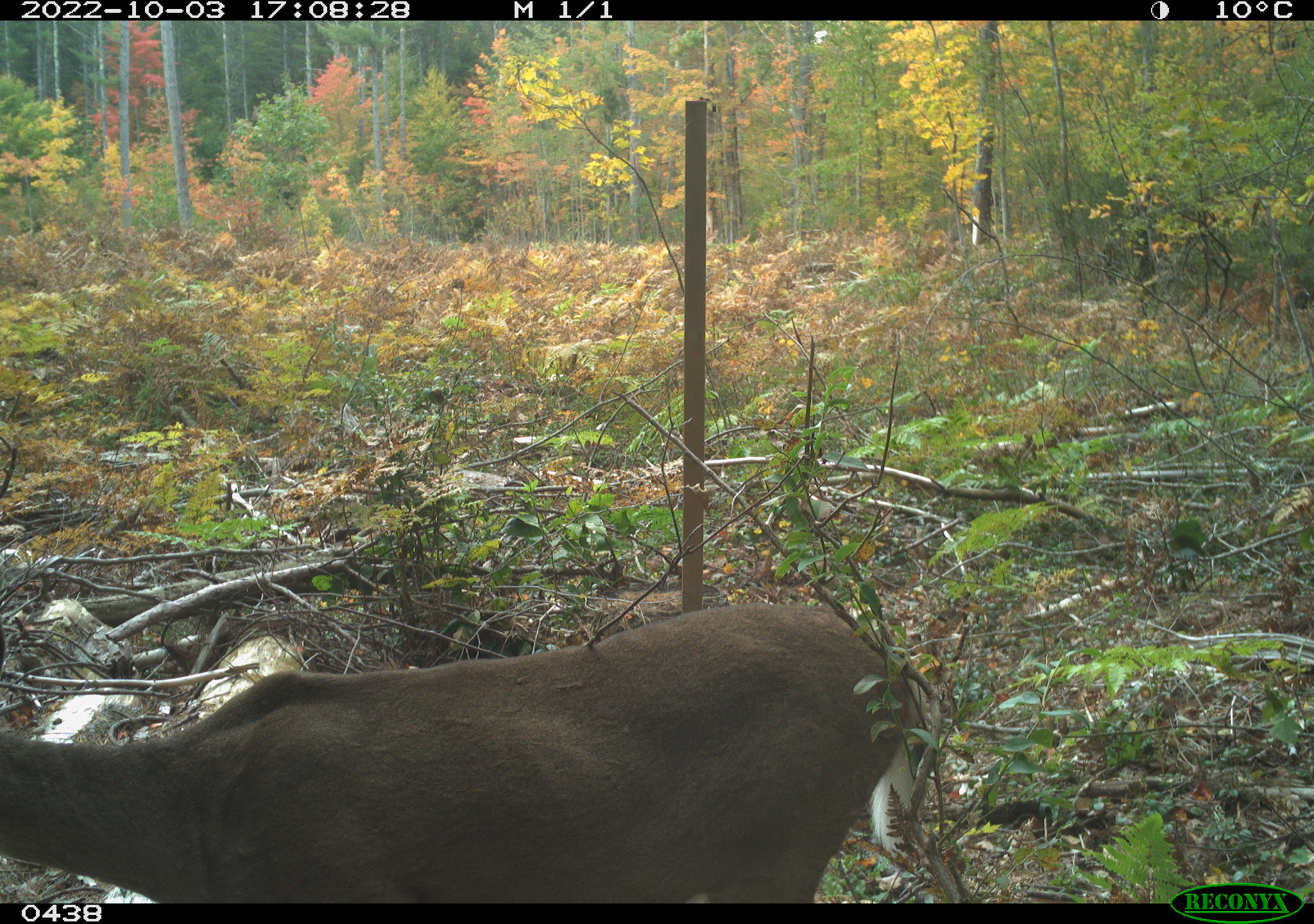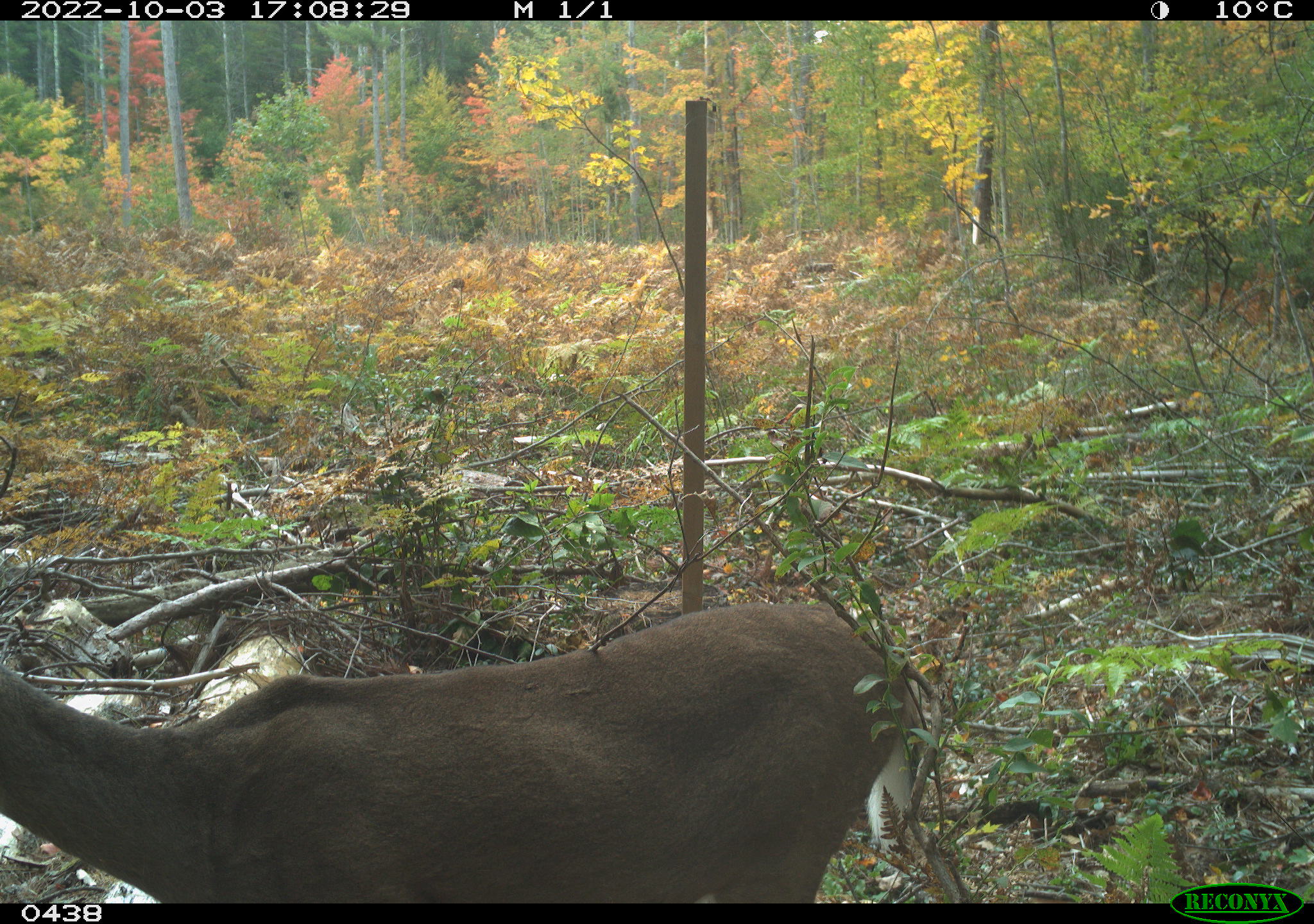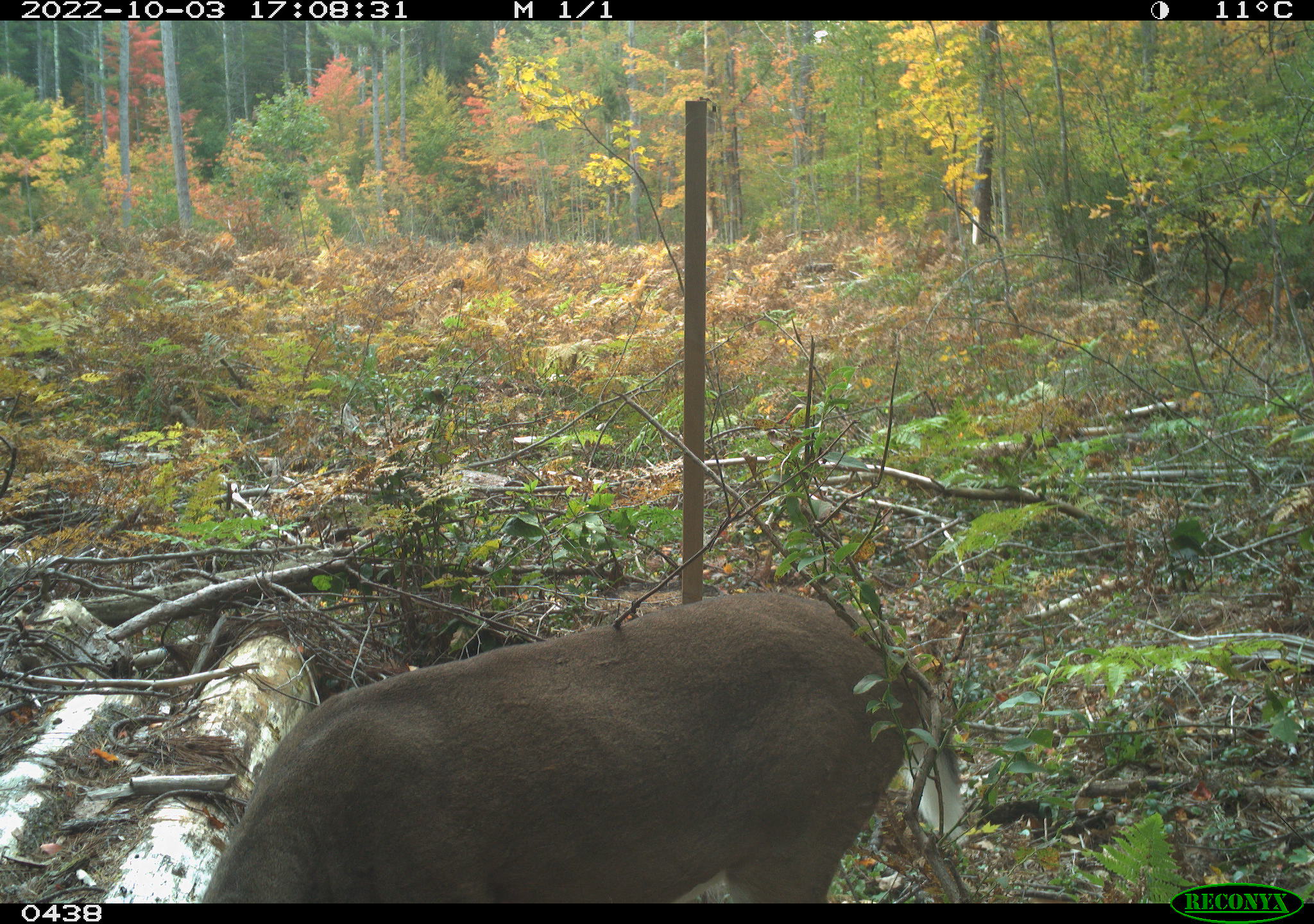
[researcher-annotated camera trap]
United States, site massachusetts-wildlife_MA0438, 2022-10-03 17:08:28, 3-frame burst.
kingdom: Animalia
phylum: Chordata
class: Mammalia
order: Artiodactyla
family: Cervidae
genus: Odocoileus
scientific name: Odocoileus virginianus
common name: white-tailed deer